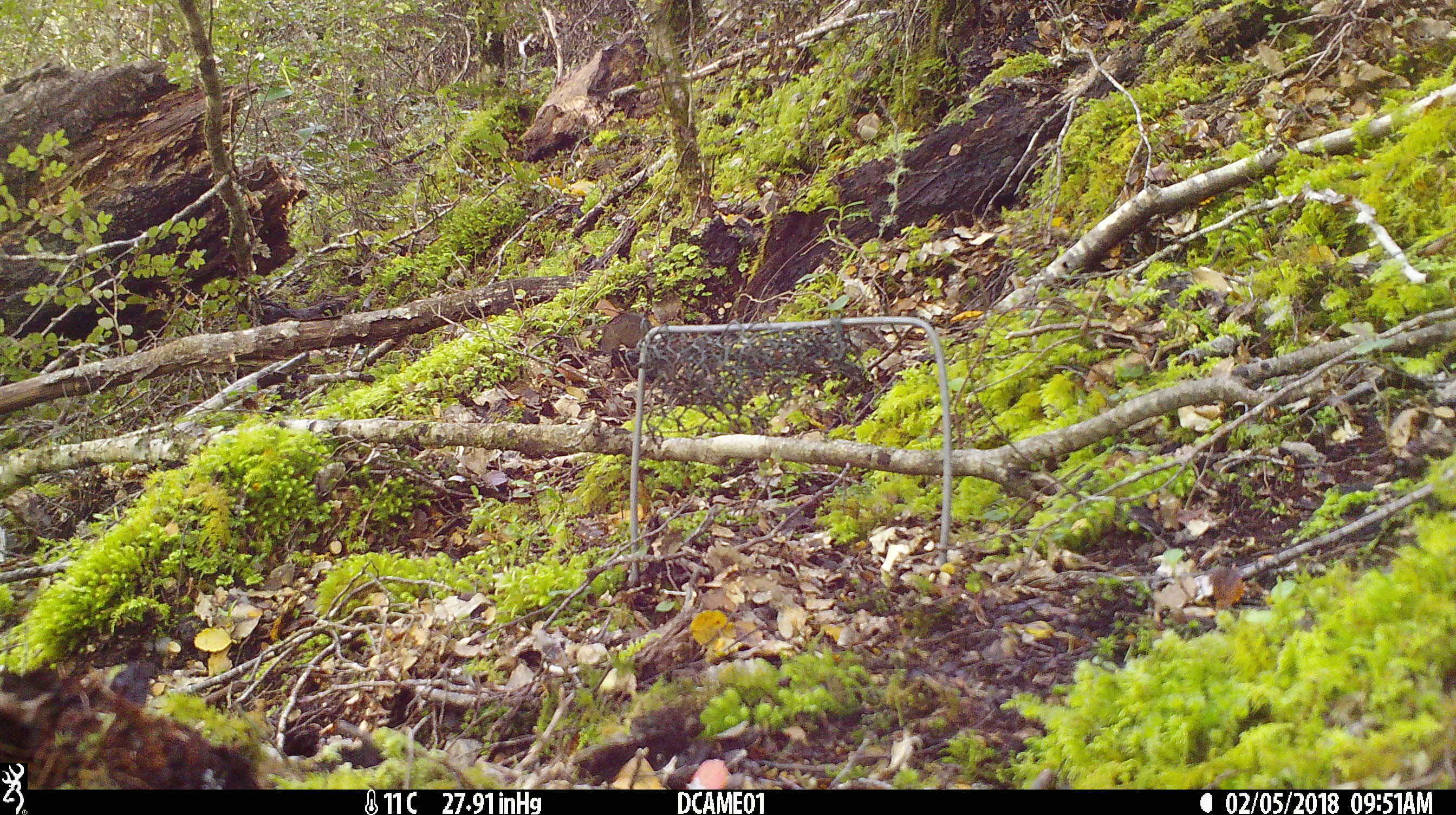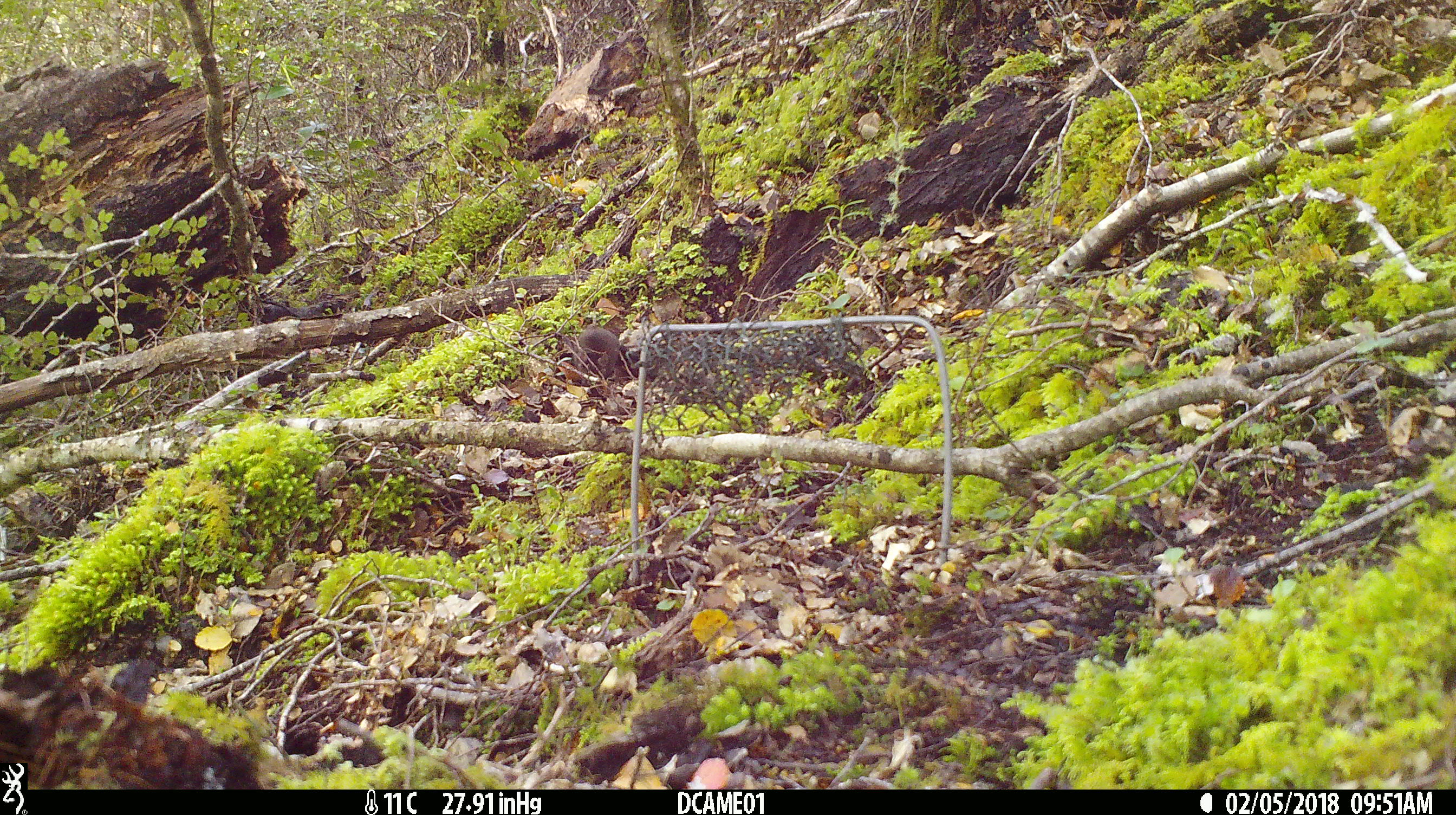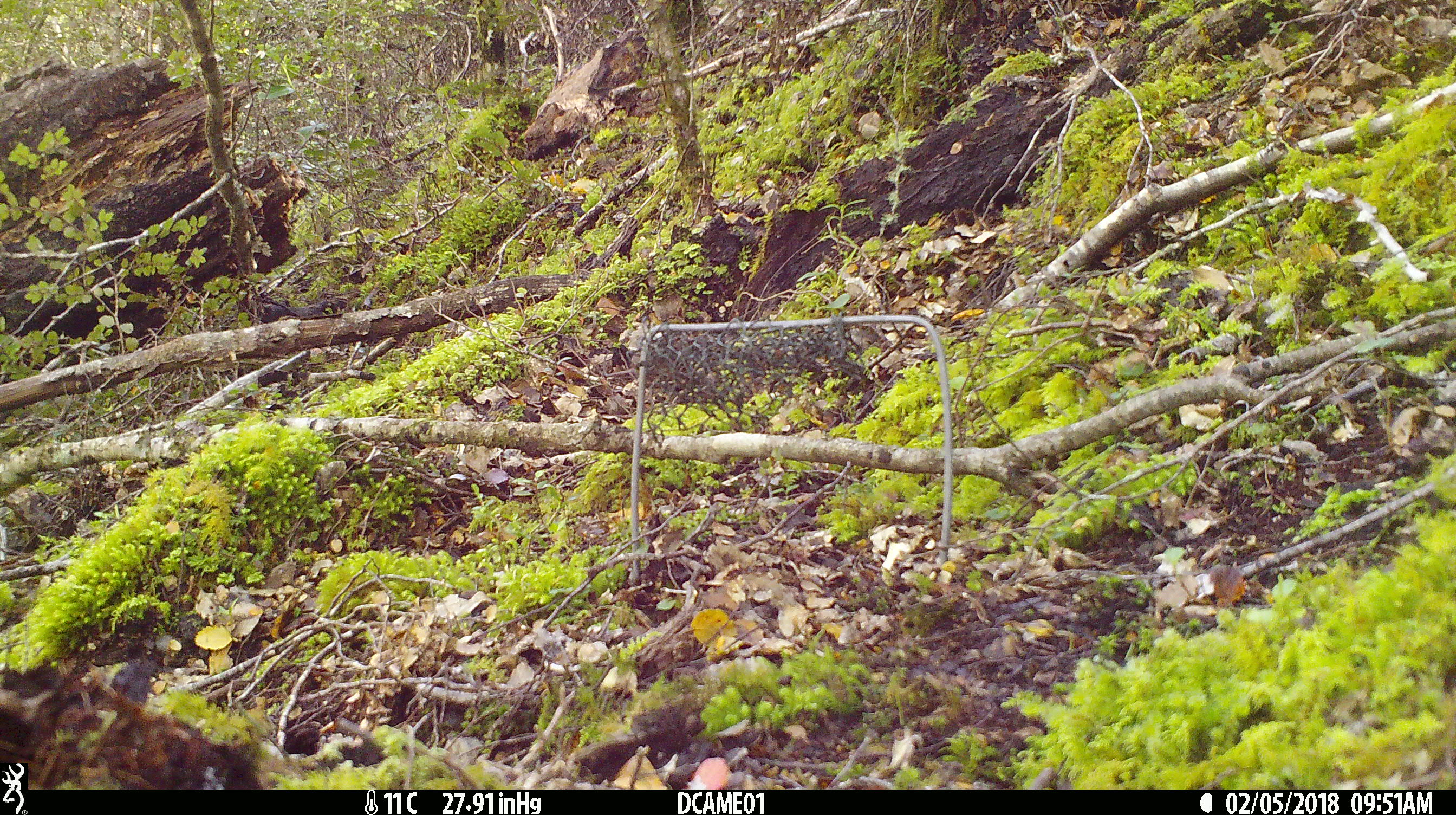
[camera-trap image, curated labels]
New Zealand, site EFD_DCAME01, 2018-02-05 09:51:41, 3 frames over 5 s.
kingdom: Animalia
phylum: Chordata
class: Mammalia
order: Rodentia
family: Muridae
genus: Mus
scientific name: Mus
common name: mouse